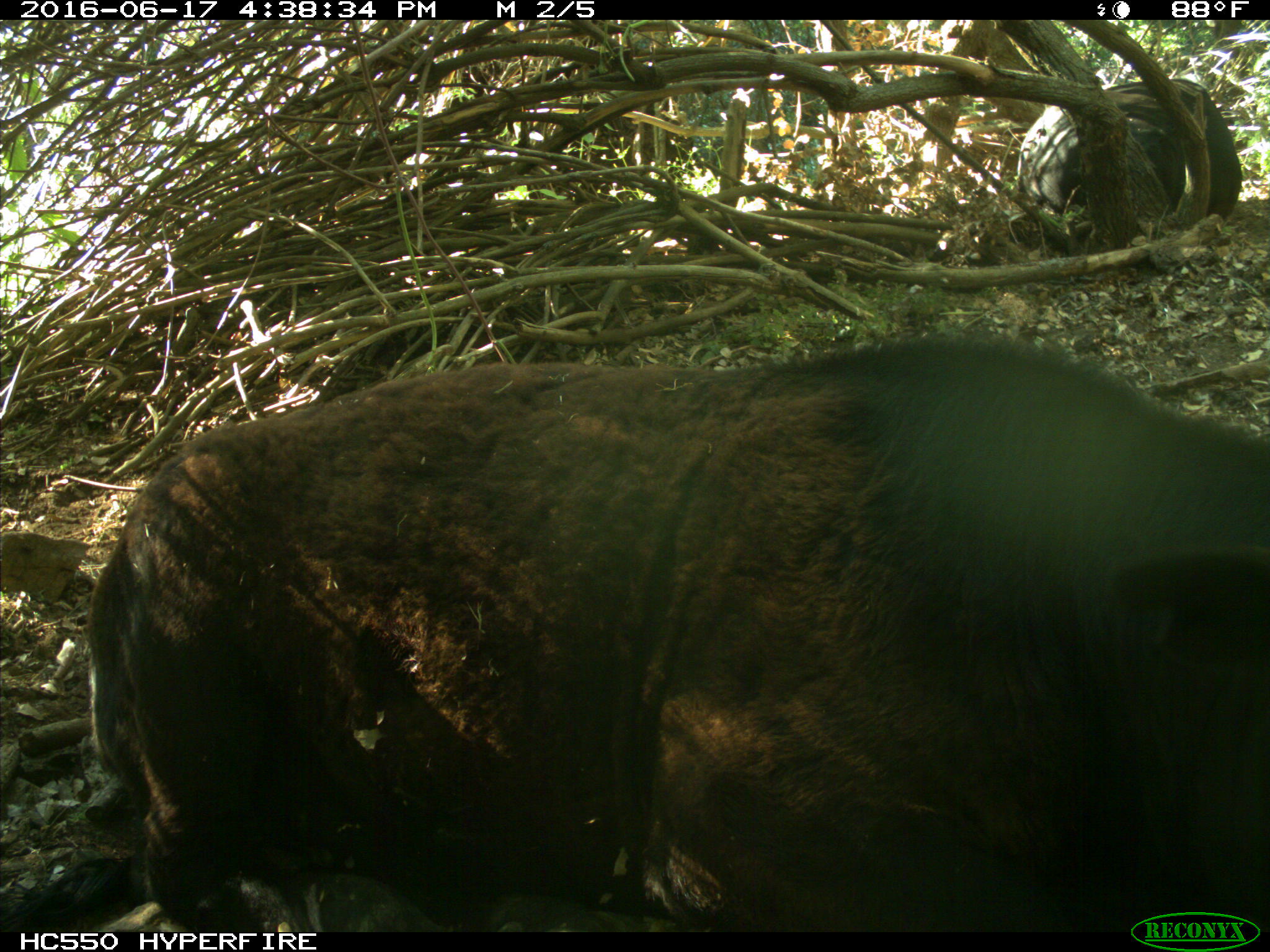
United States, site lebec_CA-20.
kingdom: Animalia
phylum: Chordata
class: Mammalia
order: Artiodactyla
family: Bovidae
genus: Bos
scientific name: Bos taurus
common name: domestic cow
Bos taurus (domestic cow).